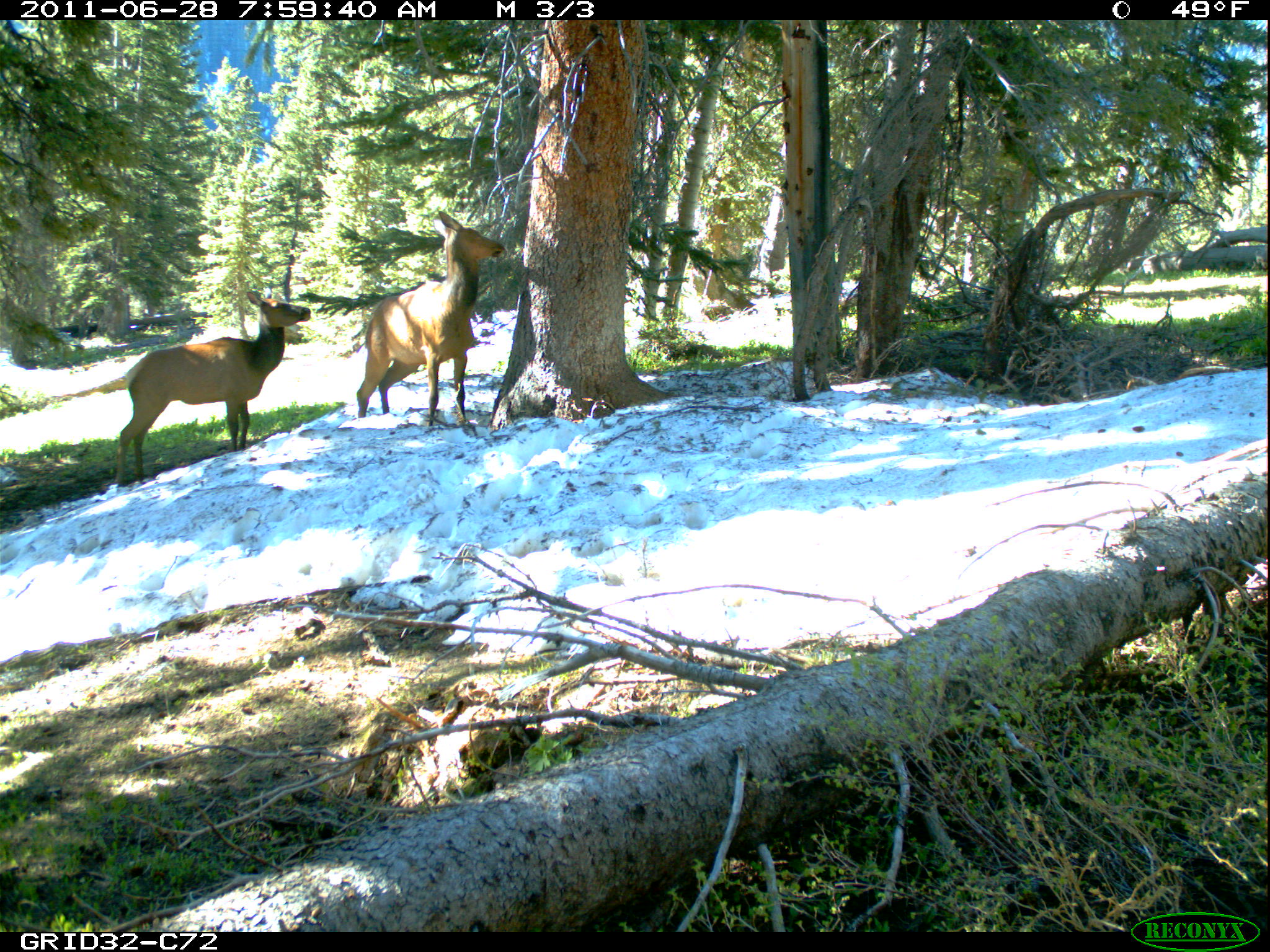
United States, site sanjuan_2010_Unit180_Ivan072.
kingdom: Animalia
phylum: Chordata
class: Mammalia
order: Artiodactyla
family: Cervidae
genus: Cervus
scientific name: Cervus elaphus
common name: red deer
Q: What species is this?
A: Cervus elaphus (red deer).